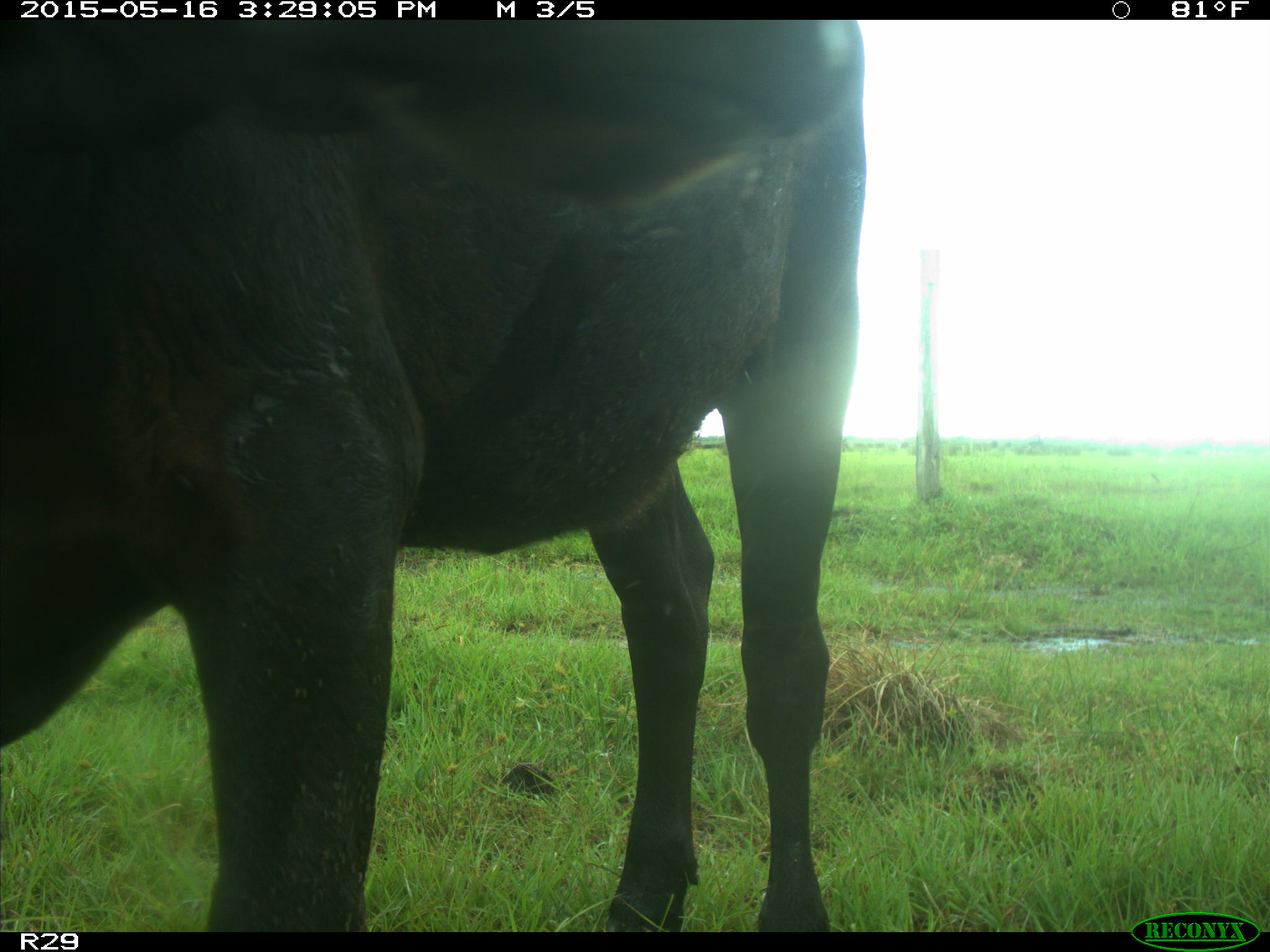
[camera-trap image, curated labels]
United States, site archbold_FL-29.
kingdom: Animalia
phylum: Chordata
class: Mammalia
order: Artiodactyla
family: Bovidae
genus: Bos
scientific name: Bos taurus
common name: domestic cow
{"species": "Bos taurus (domestic cow)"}